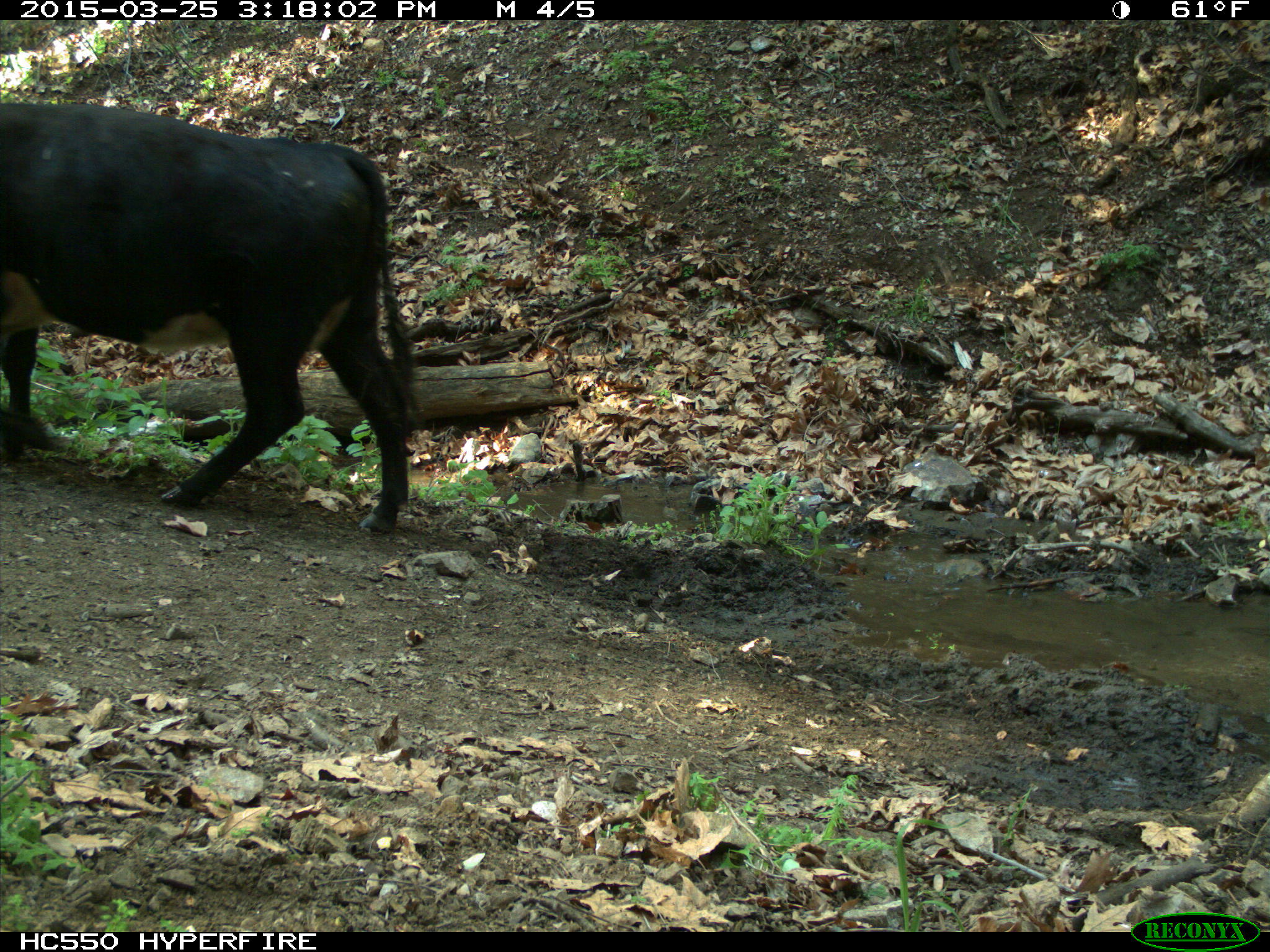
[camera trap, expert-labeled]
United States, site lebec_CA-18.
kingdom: Animalia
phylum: Chordata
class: Mammalia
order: Artiodactyla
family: Bovidae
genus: Bos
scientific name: Bos taurus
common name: domestic cow